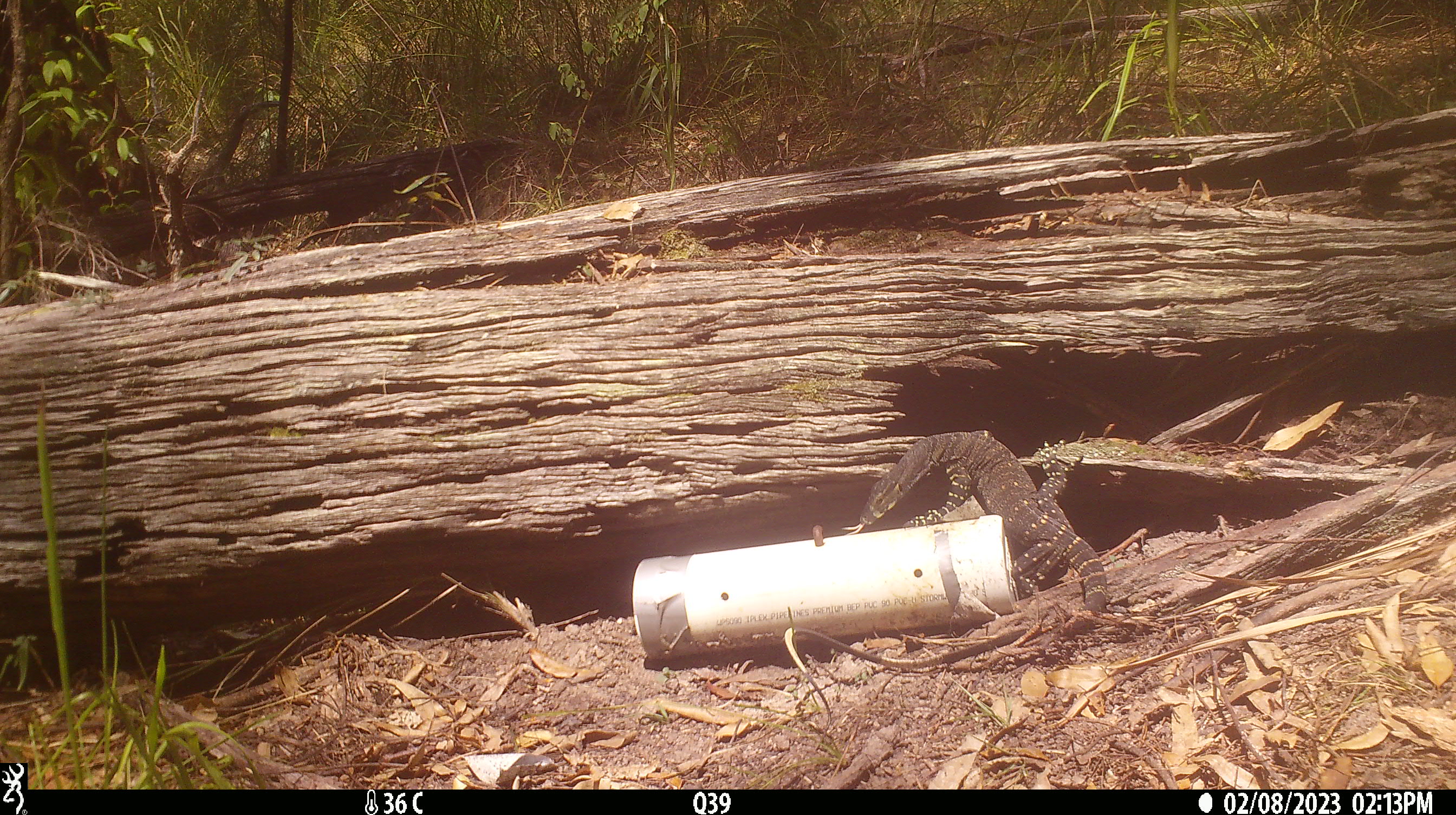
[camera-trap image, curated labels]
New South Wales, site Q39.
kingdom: Animalia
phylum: Chordata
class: Reptilia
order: Squamata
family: Varanidae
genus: Varanus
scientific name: Varanus varius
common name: lace monitor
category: goanna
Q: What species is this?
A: Goanna (lace monitor) (Varanus varius).